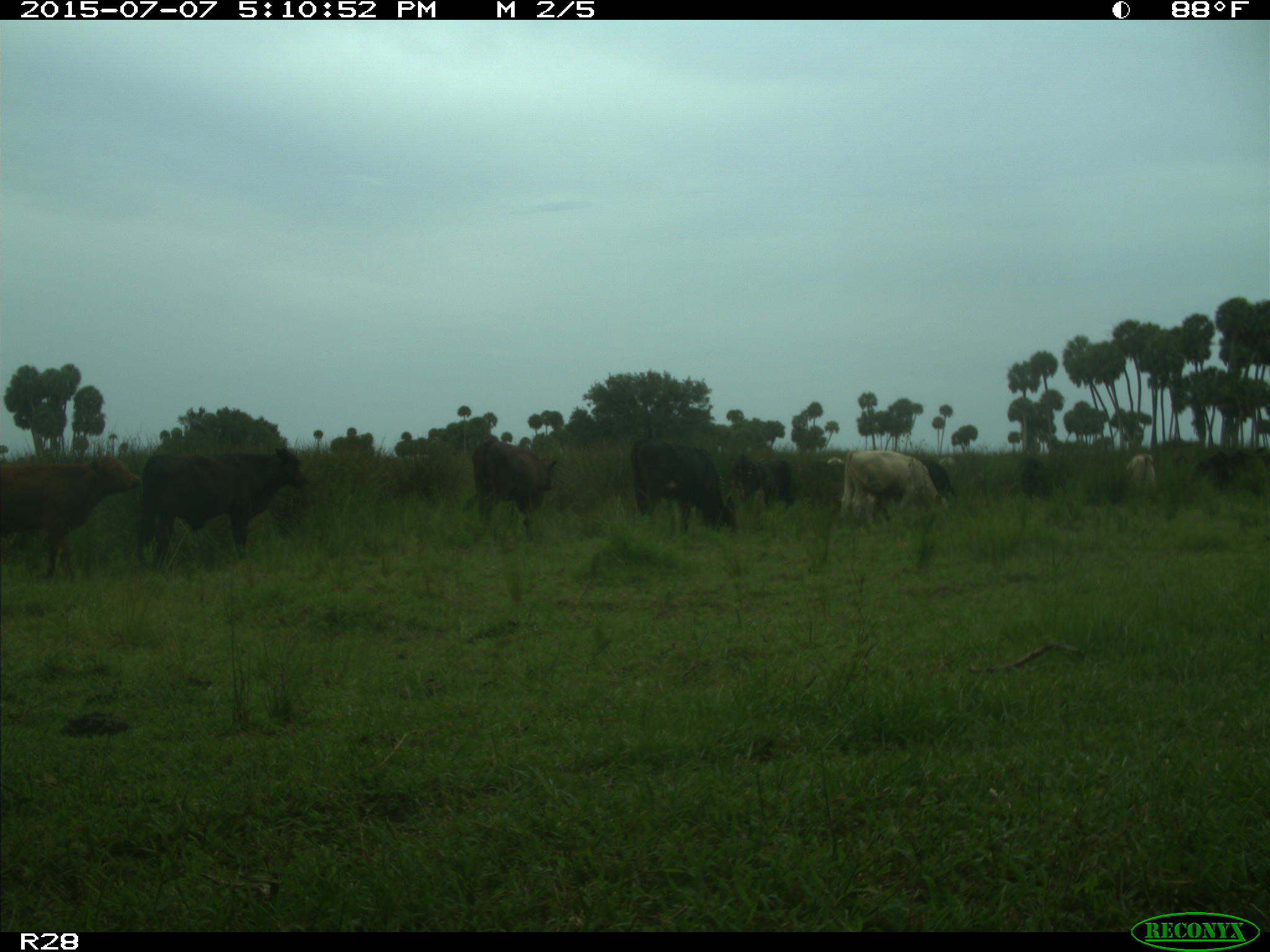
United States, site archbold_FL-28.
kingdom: Animalia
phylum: Chordata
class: Mammalia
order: Artiodactyla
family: Bovidae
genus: Bos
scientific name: Bos taurus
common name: domestic cow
Bos taurus (domestic cow).